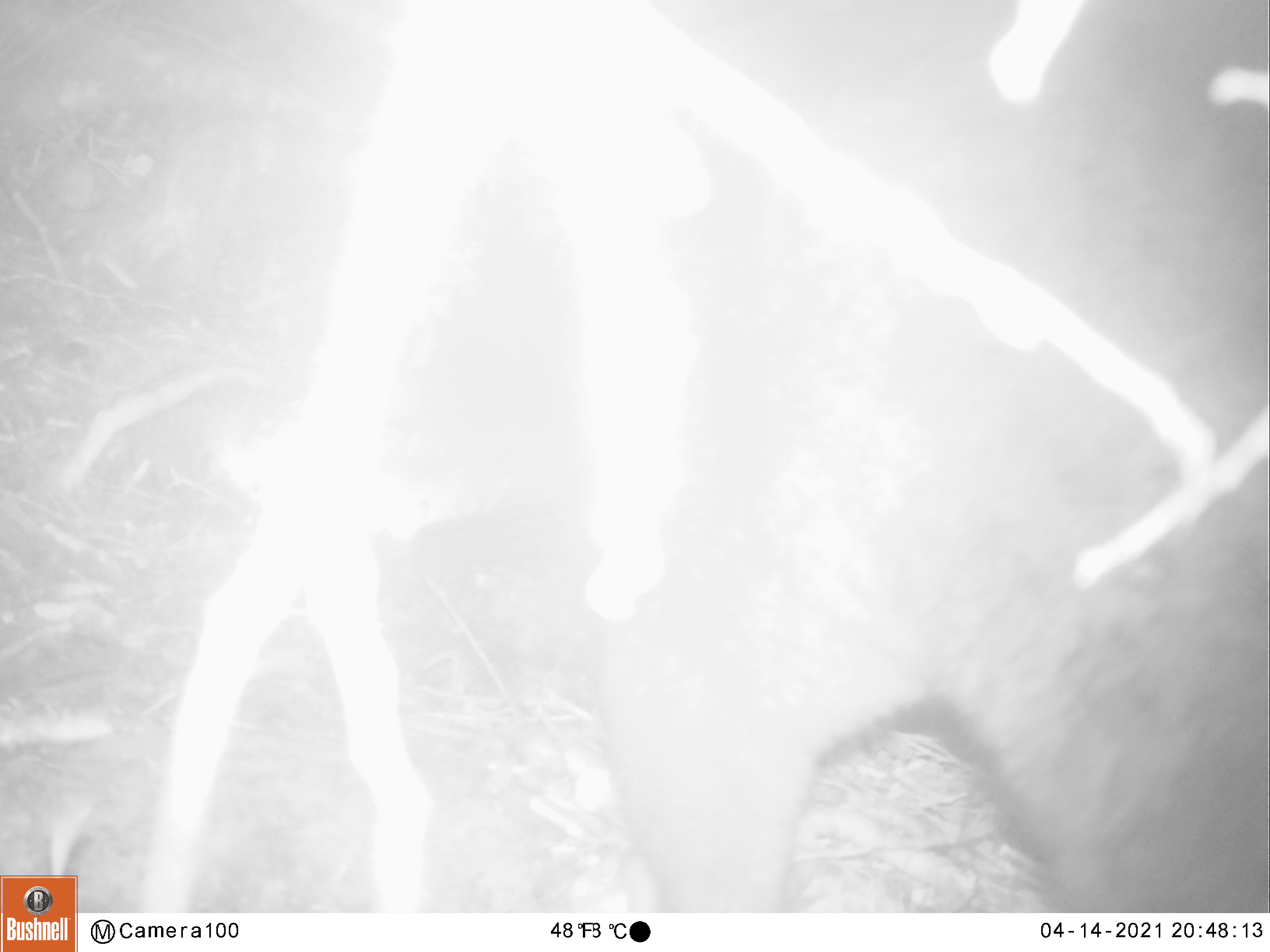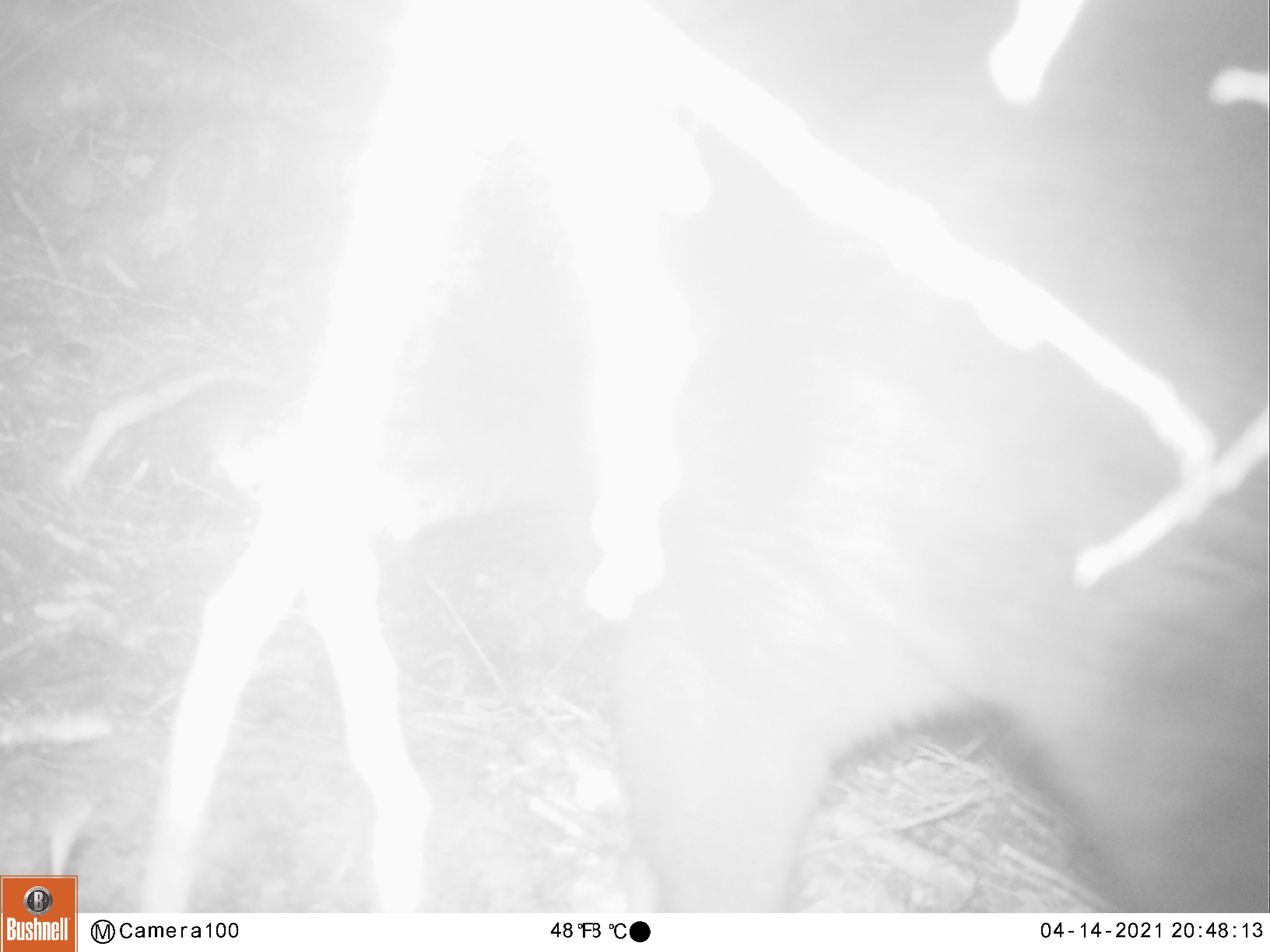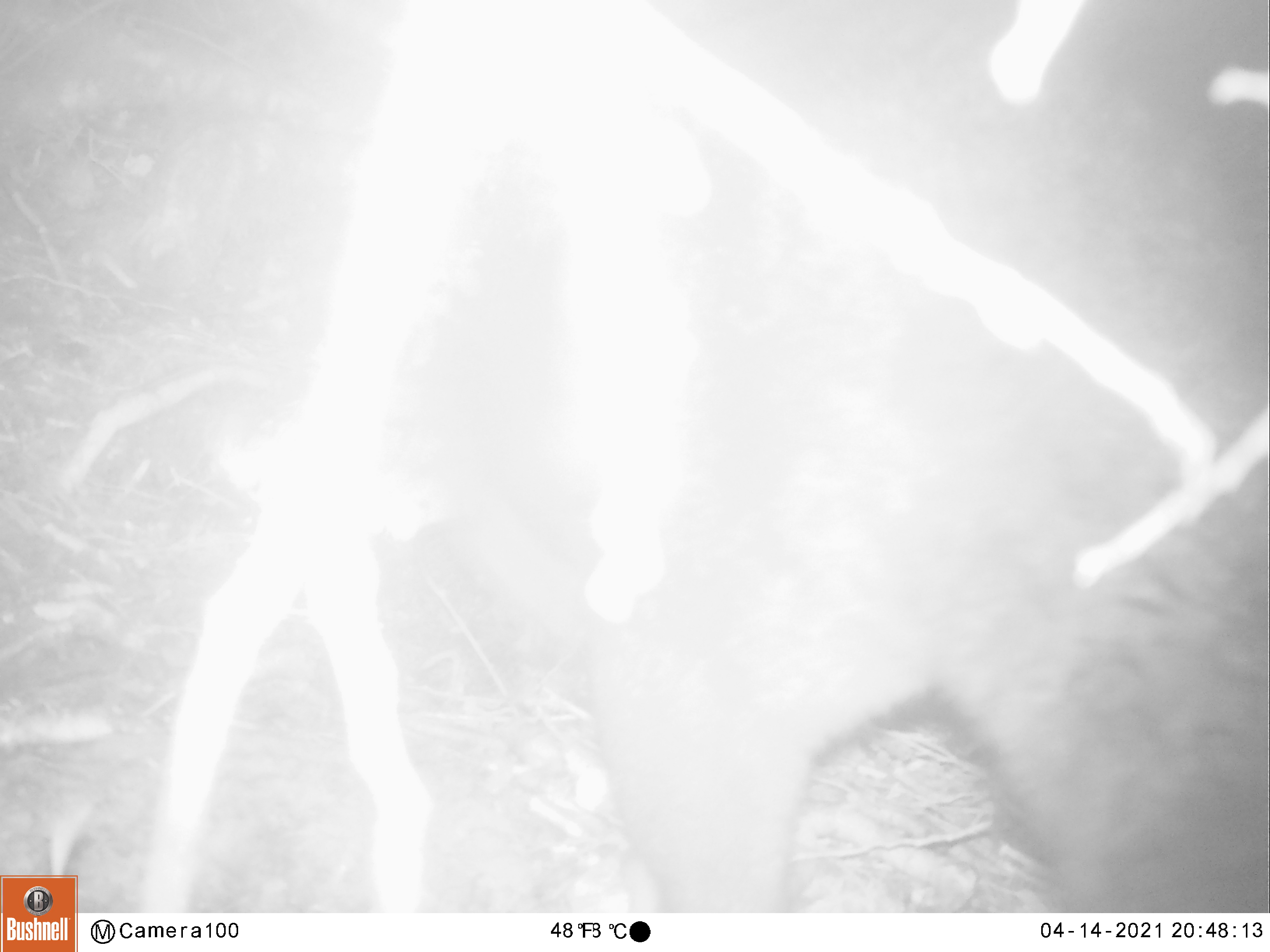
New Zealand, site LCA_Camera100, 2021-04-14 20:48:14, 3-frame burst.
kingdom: Animalia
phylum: Chordata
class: Mammalia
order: Diprotodontia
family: Phalangeridae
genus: Trichosurus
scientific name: Trichosurus vulpecula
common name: common brushtail possum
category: possum